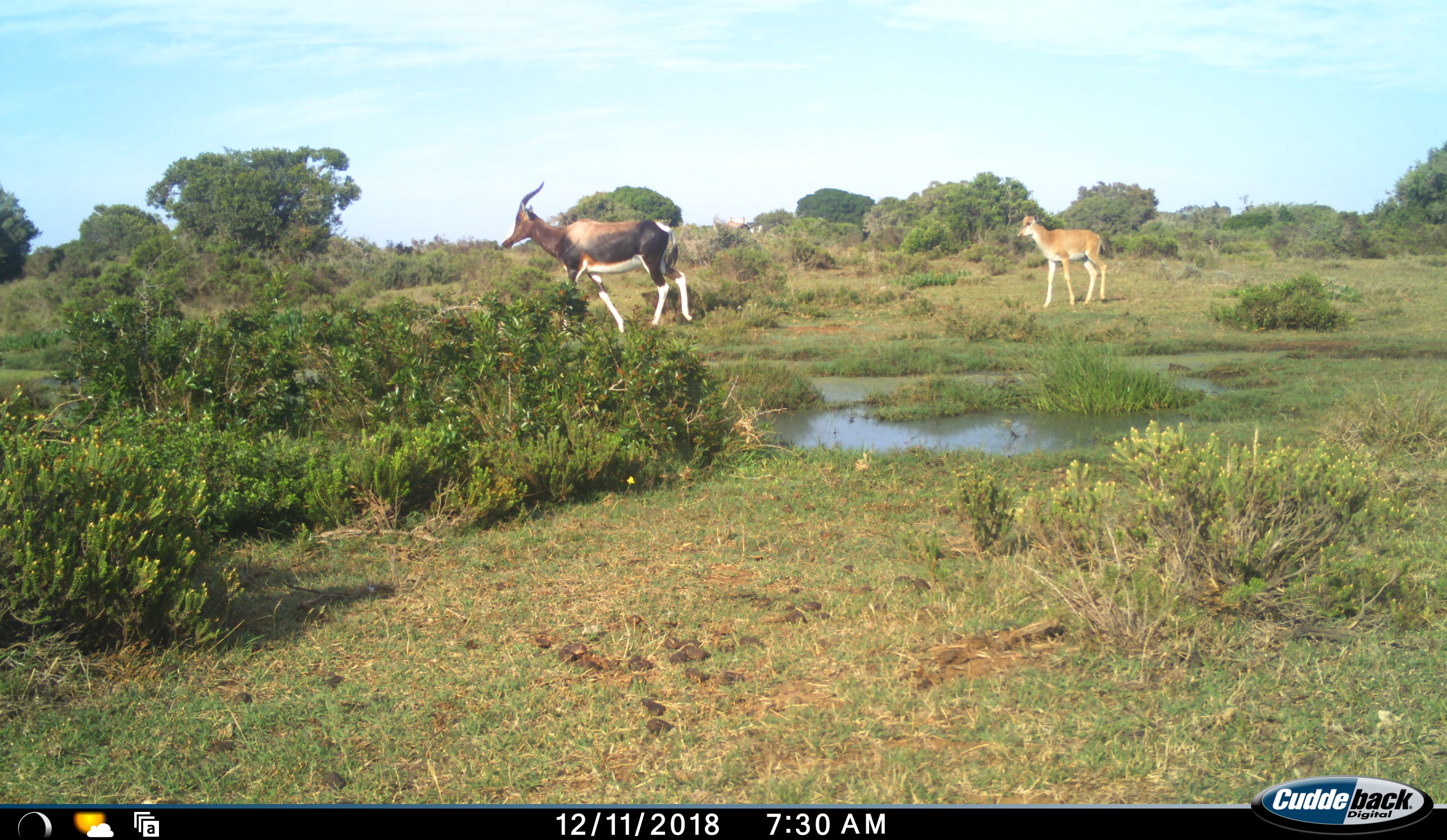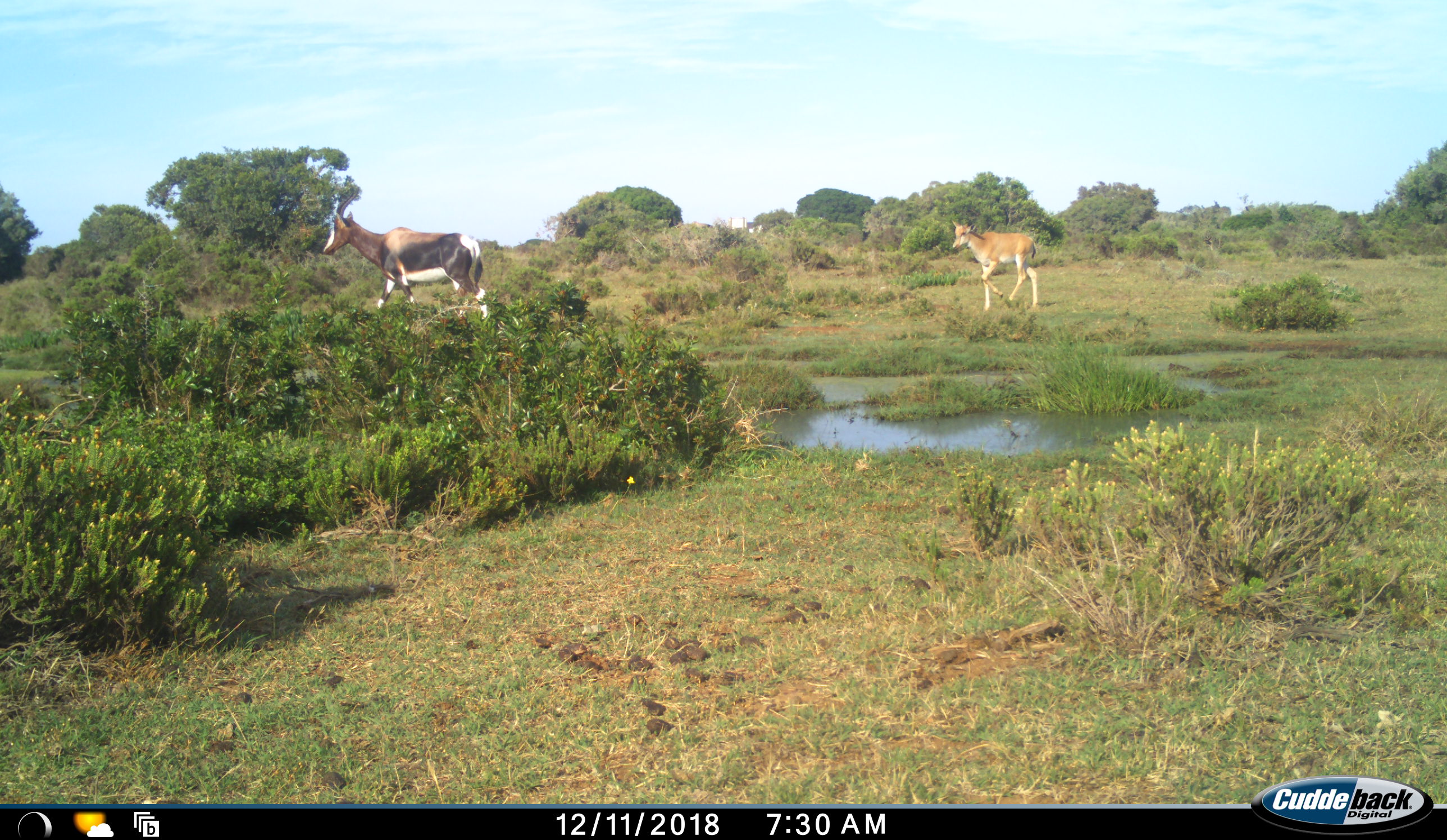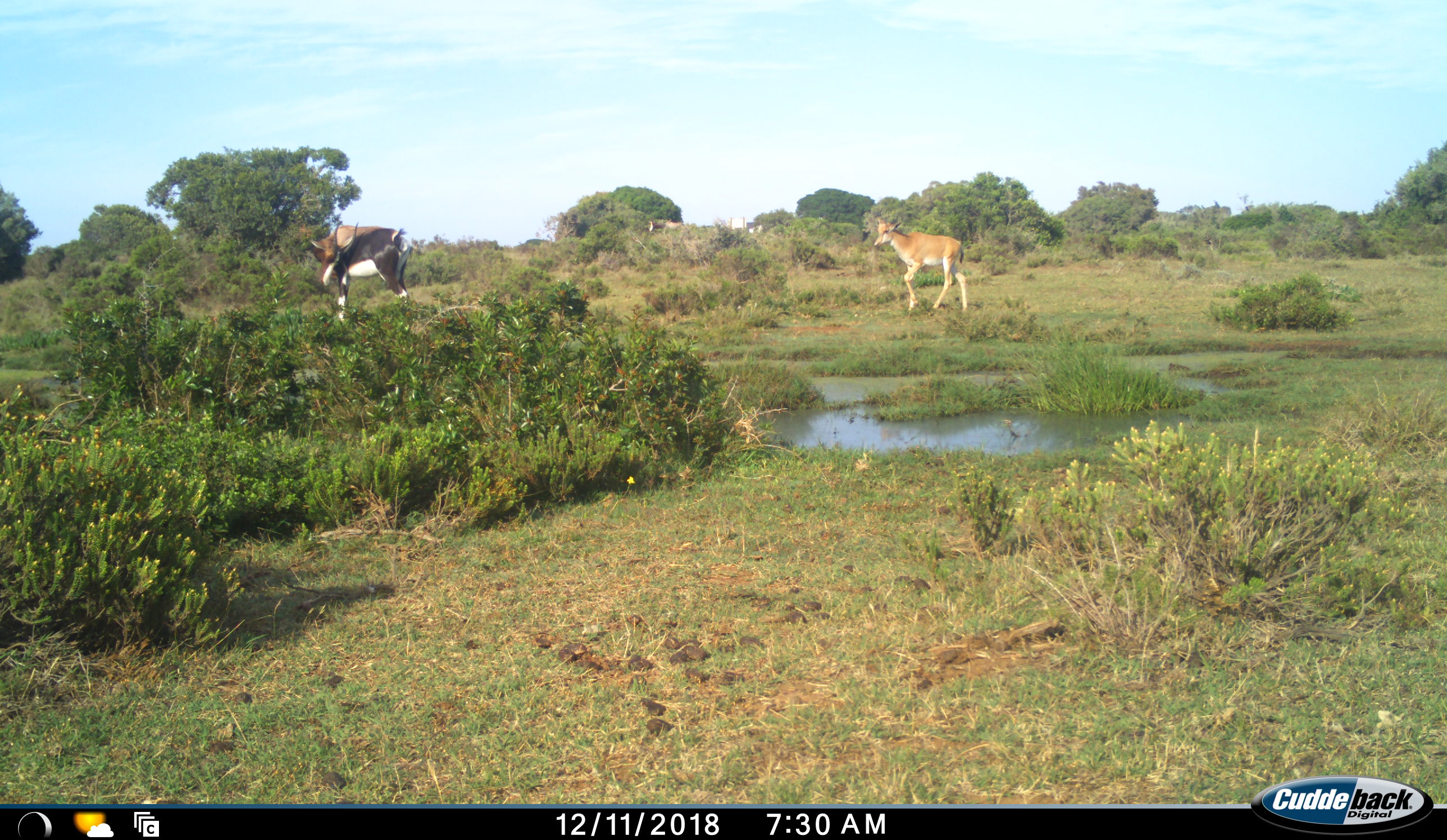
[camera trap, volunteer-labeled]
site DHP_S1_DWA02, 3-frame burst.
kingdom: Animalia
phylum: Chordata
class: Mammalia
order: Artiodactyla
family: Bovidae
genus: Damaliscus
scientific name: Damaliscus pygargus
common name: bontebok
Bontebok (Damaliscus pygargus), count 3. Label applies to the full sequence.